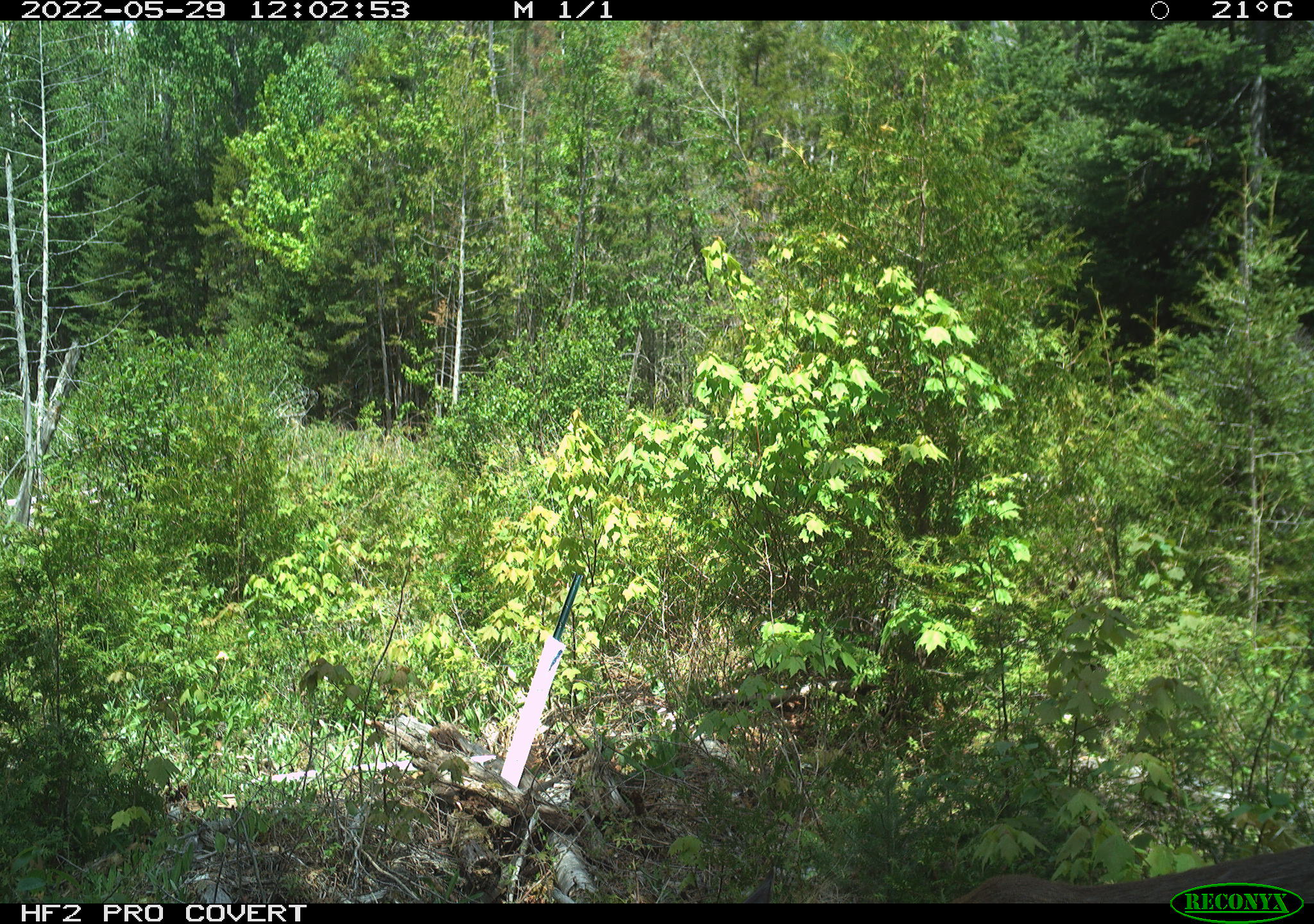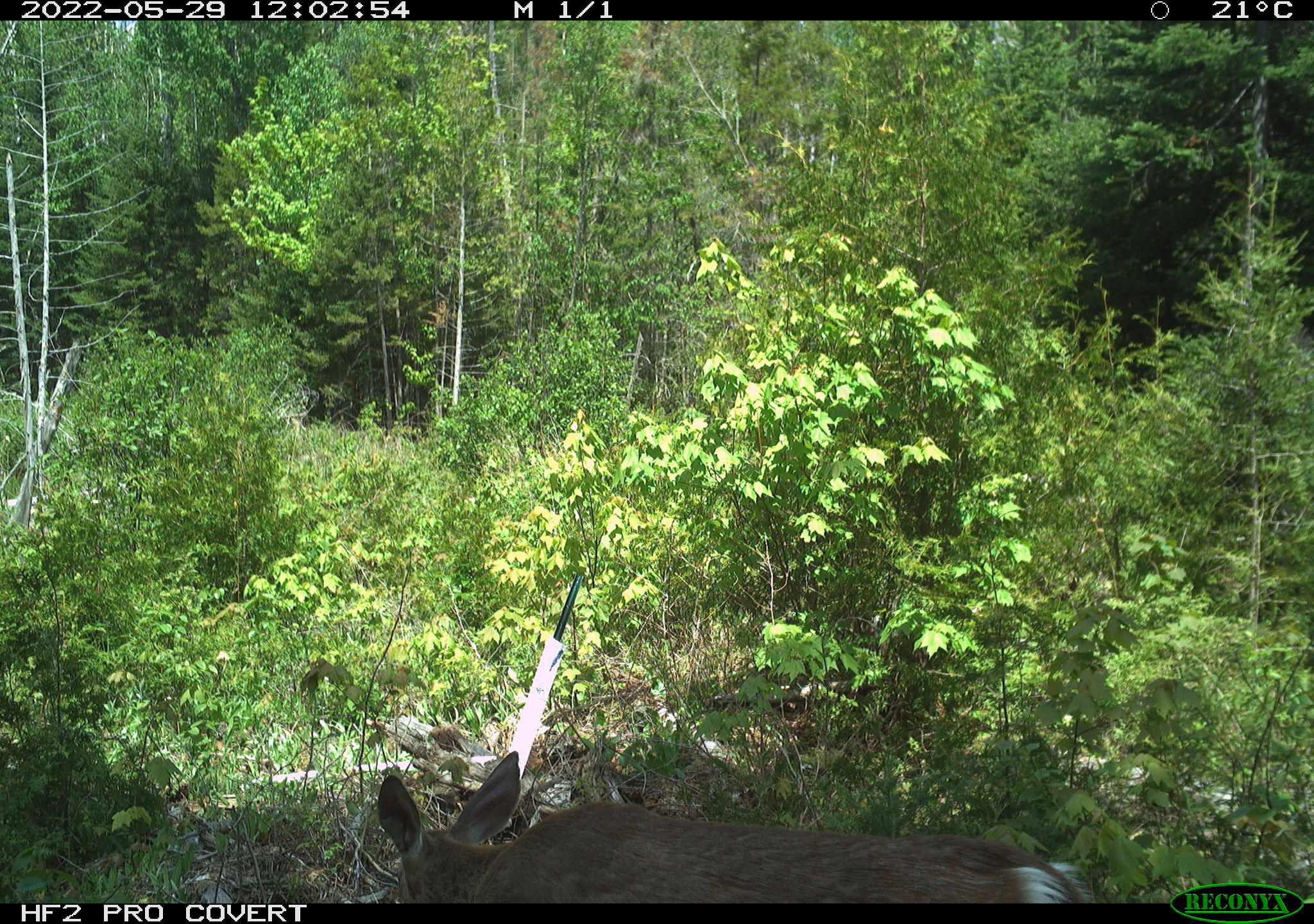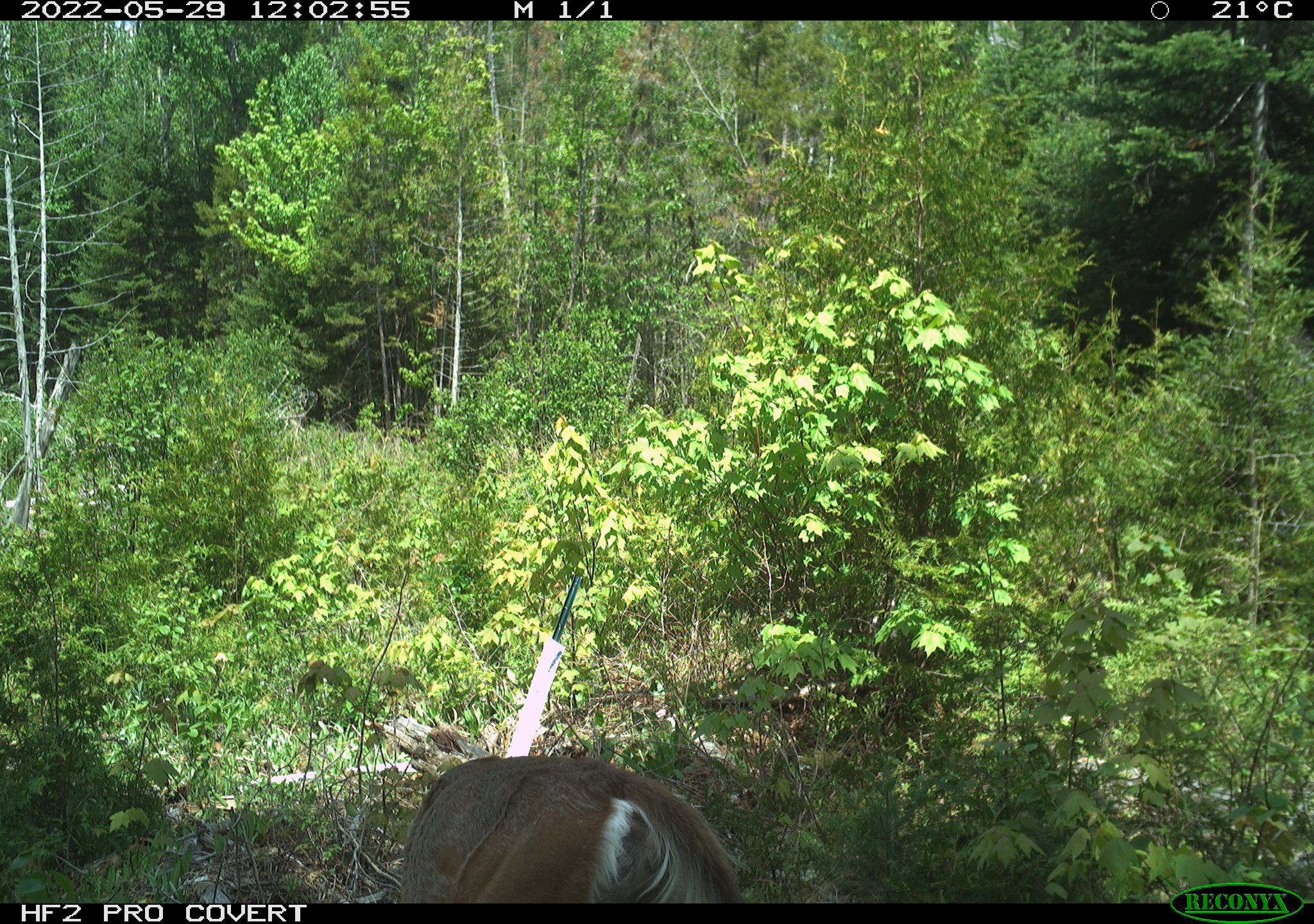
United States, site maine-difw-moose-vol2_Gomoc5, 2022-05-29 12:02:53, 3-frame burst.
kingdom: Animalia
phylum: Chordata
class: Mammalia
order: Artiodactyla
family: Cervidae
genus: Odocoileus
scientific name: Odocoileus virginianus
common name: white-tailed deer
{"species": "white-tailed deer (Odocoileus virginianus)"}